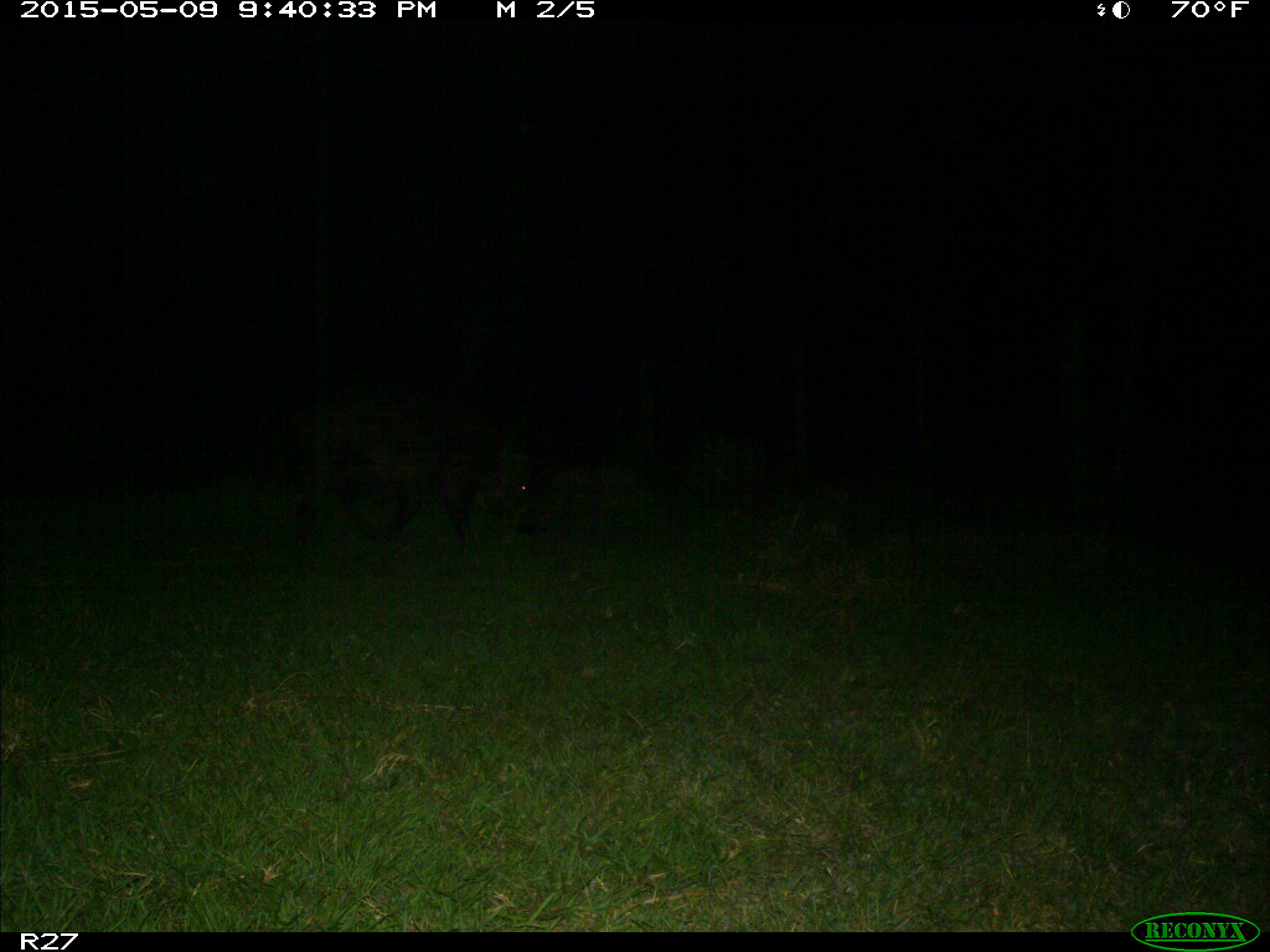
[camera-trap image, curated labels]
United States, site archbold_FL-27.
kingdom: Animalia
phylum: Chordata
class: Mammalia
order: Artiodactyla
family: Suidae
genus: Sus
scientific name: Sus scrofa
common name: wild boar